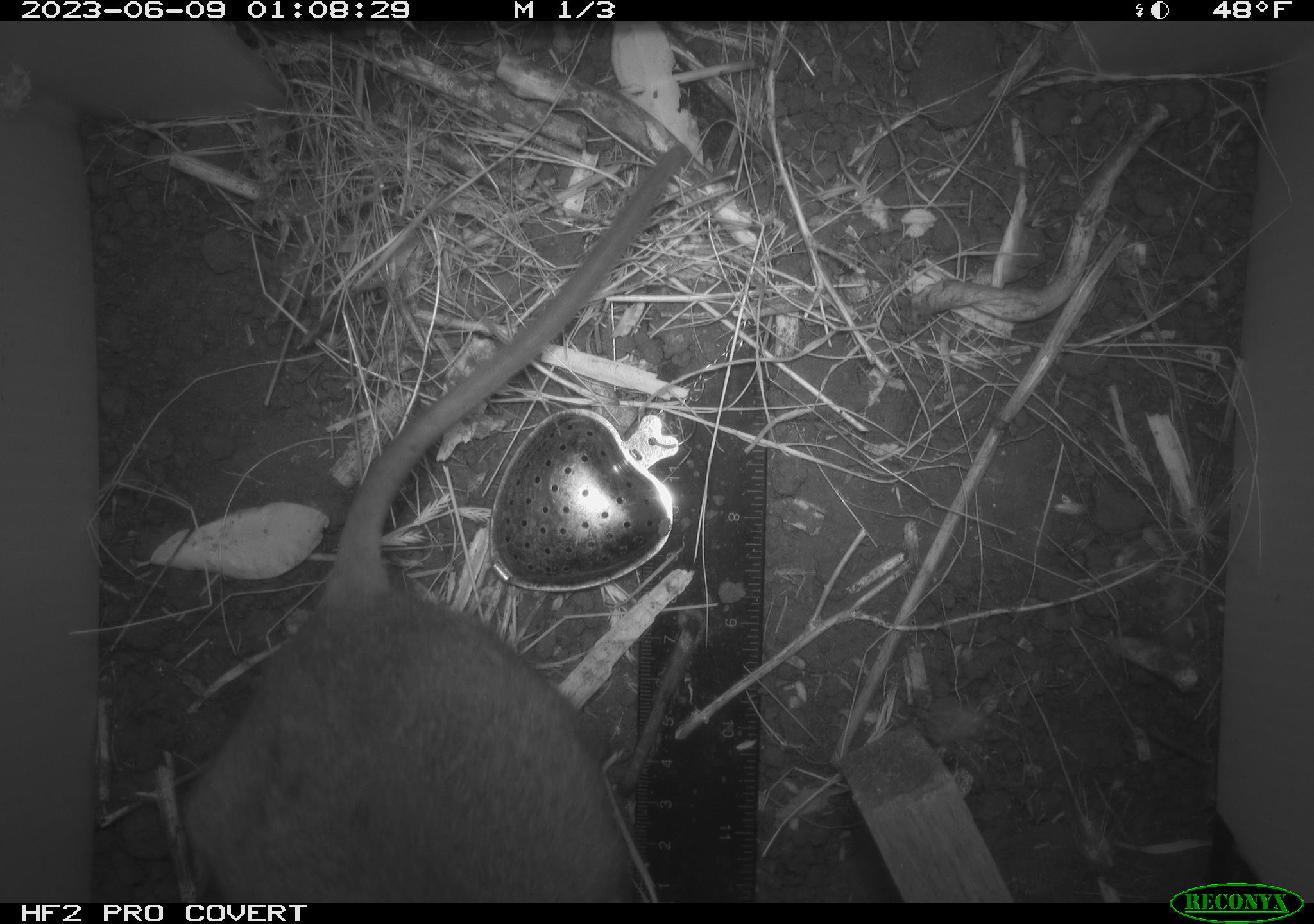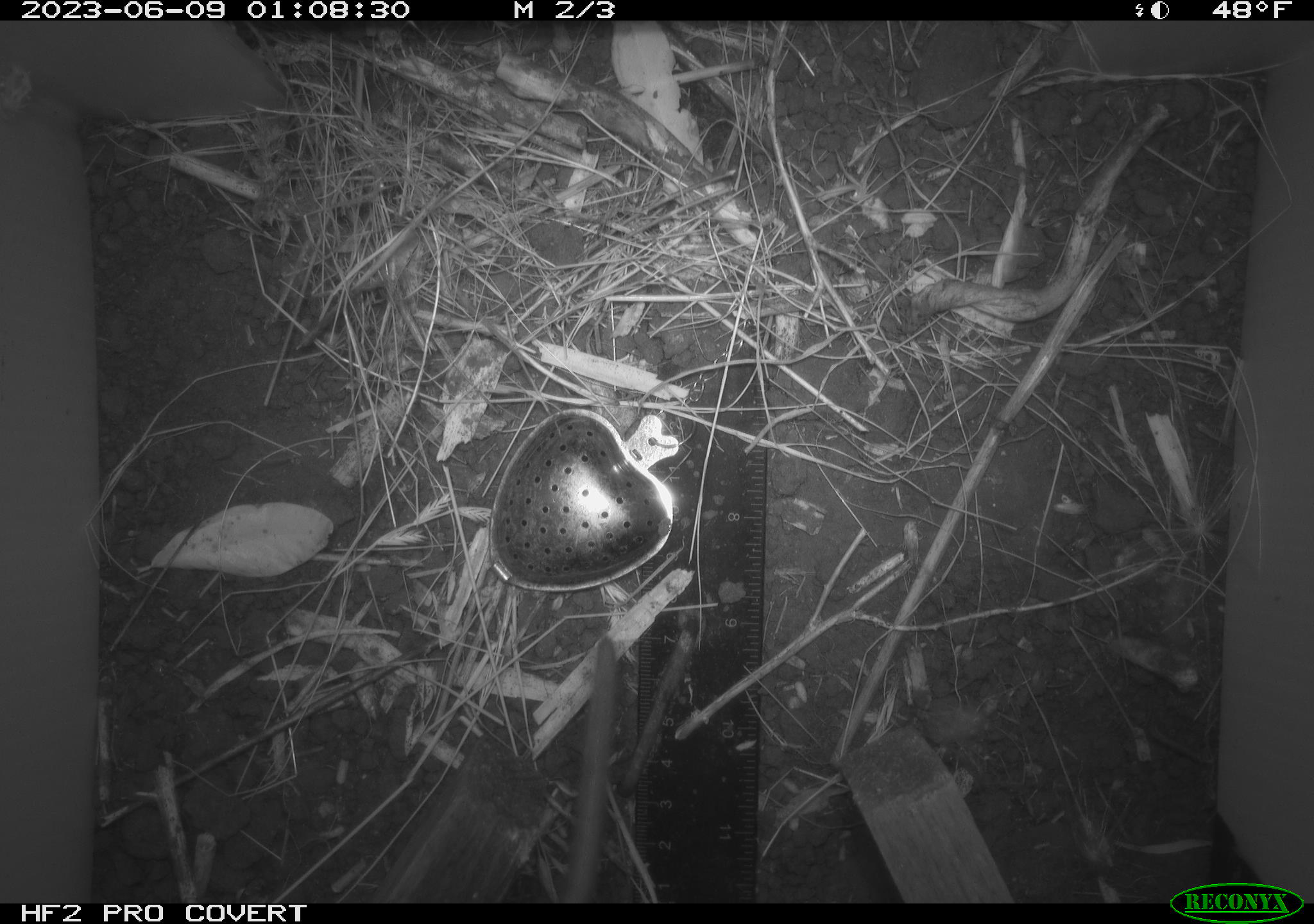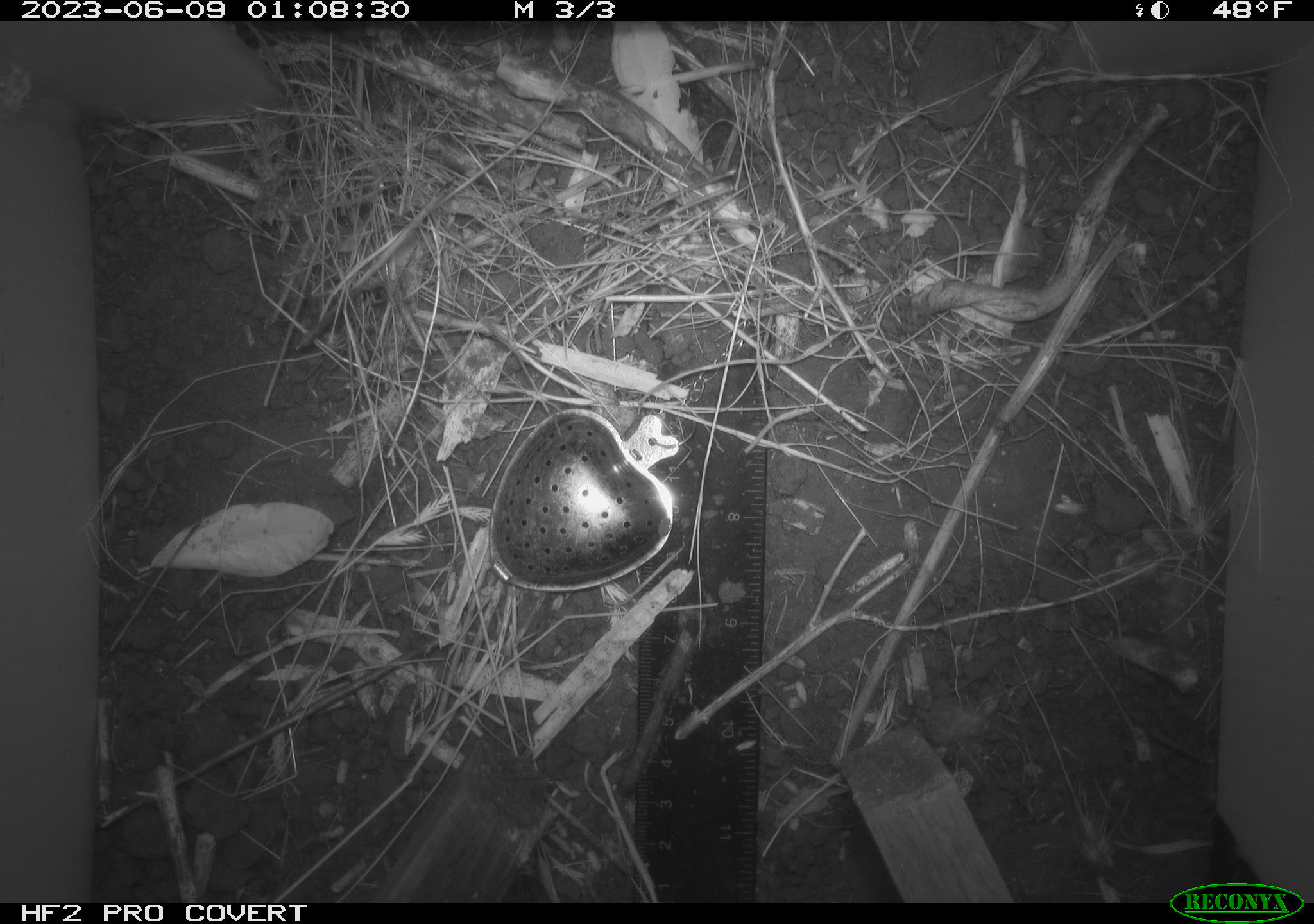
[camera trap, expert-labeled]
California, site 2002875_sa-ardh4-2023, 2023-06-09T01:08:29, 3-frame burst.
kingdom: Animalia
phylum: Chordata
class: Mammalia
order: Rodentia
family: Cricetidae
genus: Neotoma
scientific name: Neotoma fuscipes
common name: dusky-footed woodrat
Dusky-footed woodrat (Neotoma fuscipes).